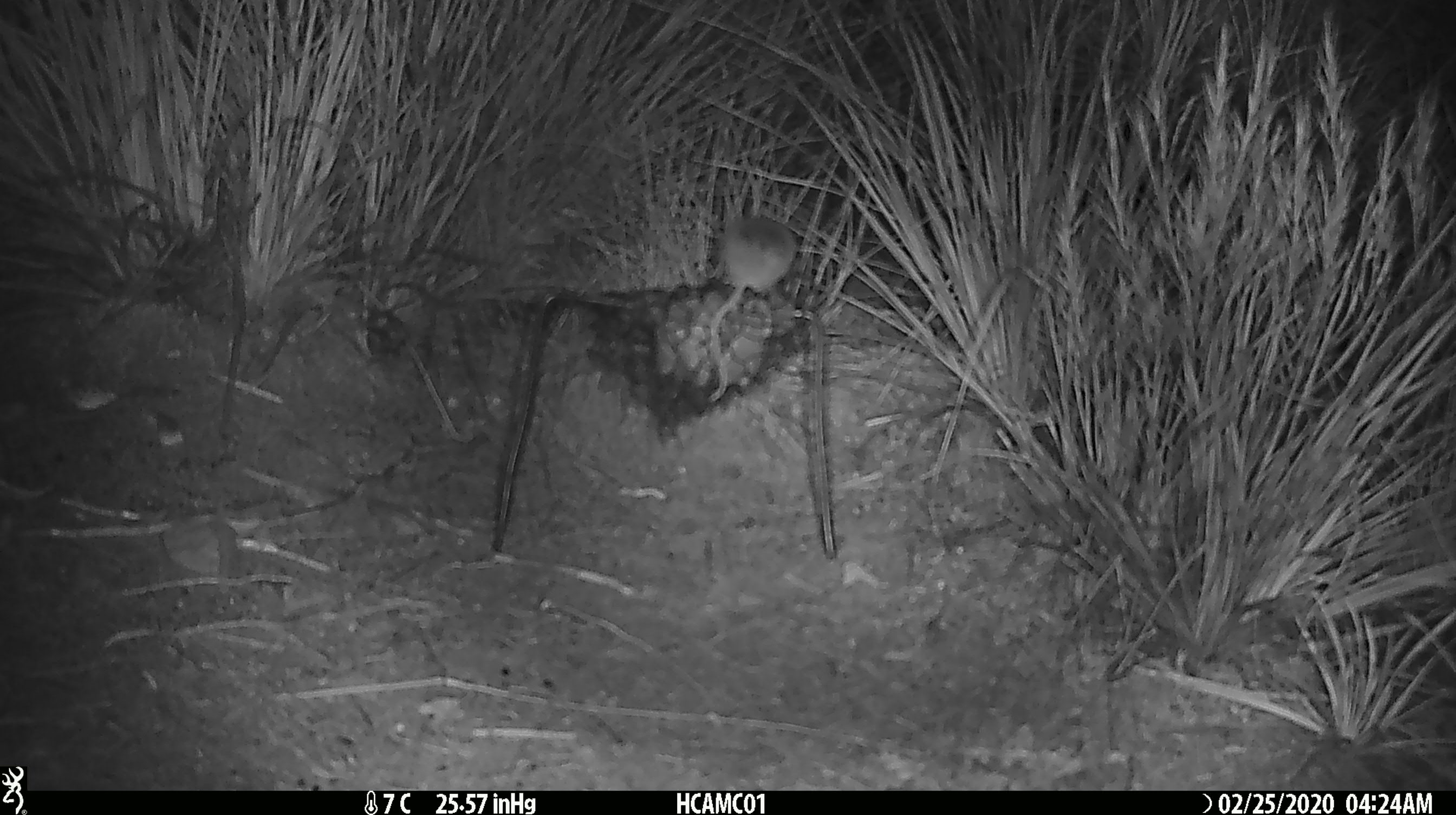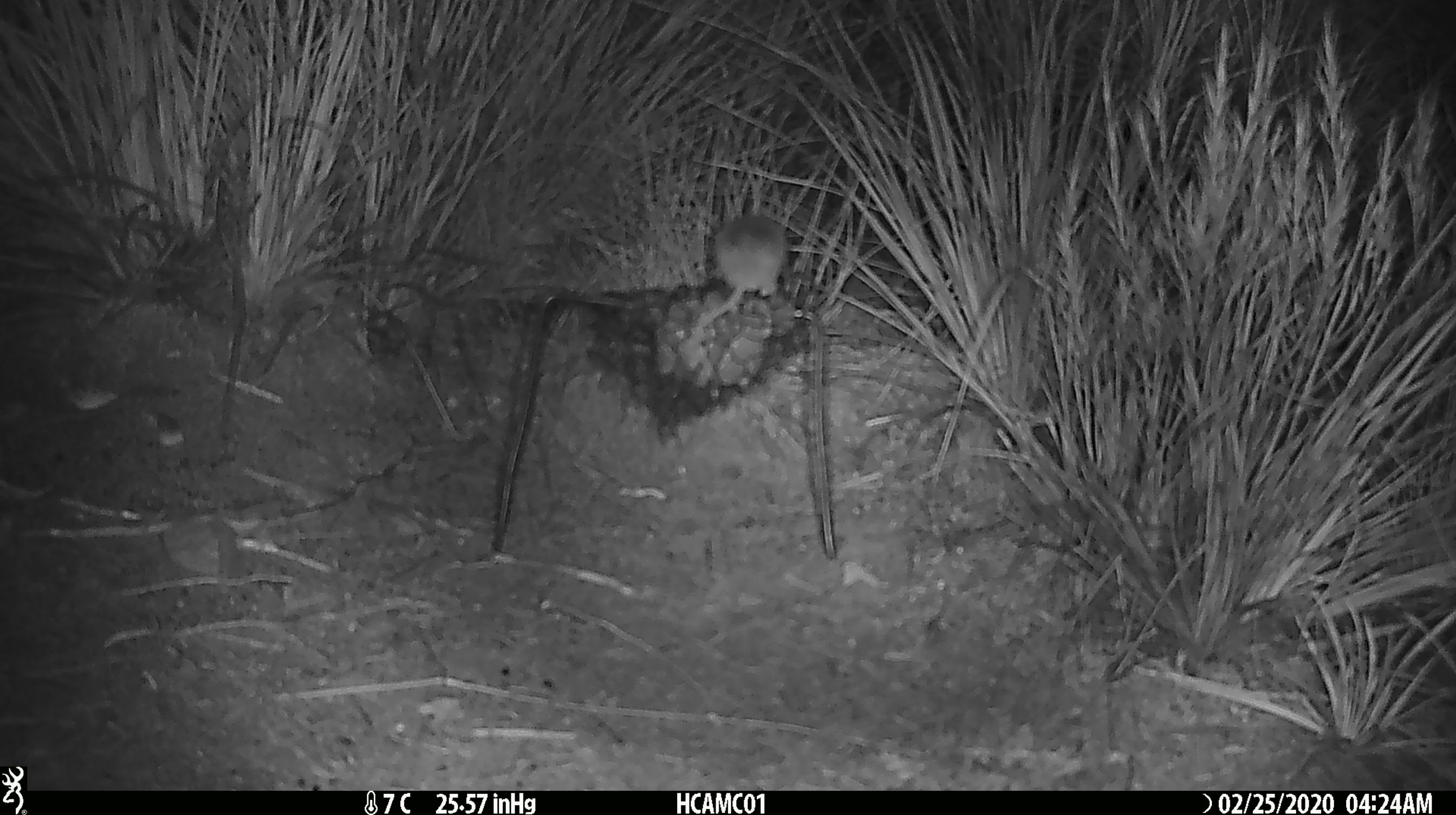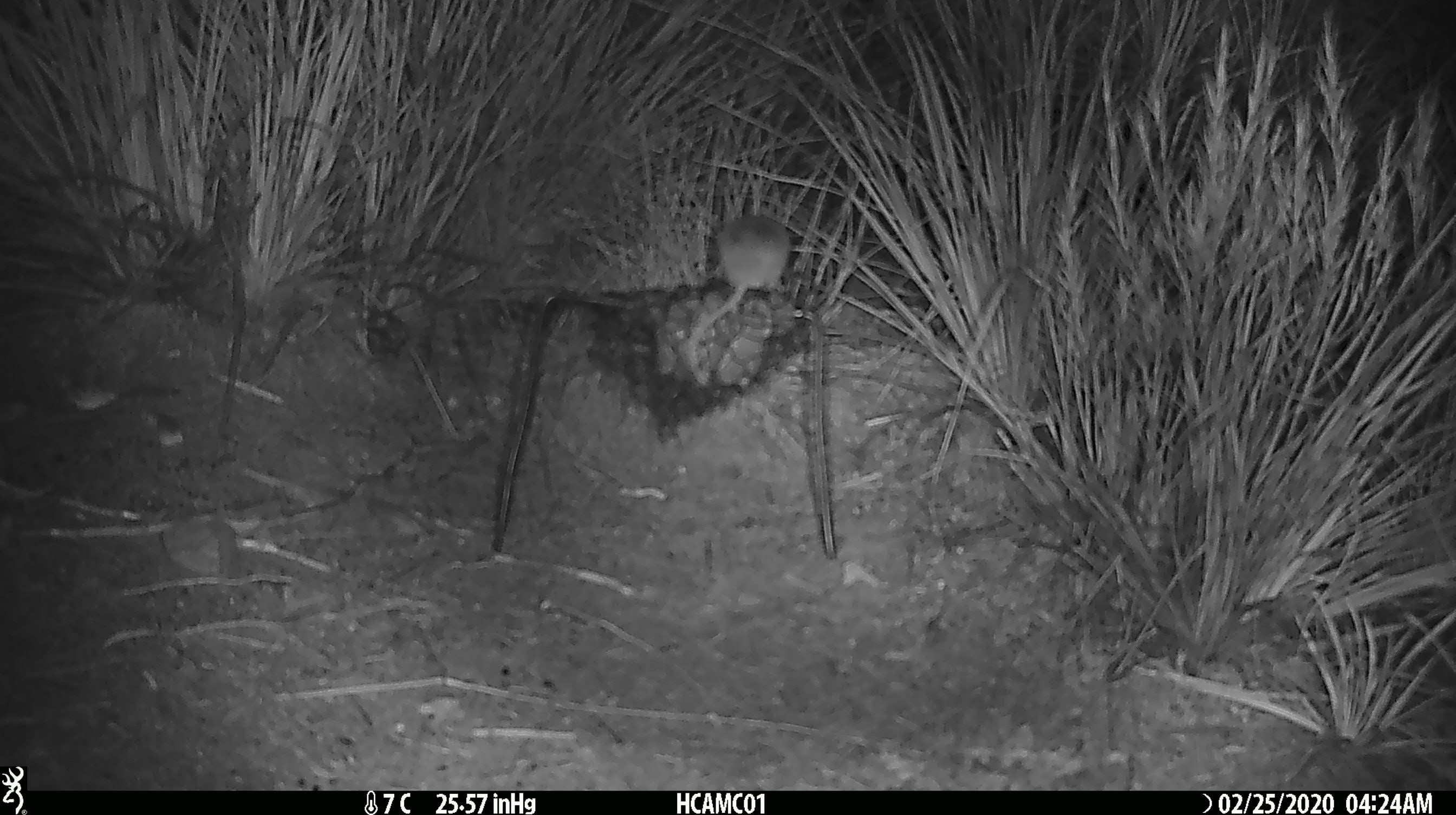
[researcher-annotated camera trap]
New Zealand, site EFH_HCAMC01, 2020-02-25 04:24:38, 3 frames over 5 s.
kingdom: Animalia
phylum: Chordata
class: Mammalia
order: Rodentia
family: Muridae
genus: Mus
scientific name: Mus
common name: mouse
Mouse (Mus).